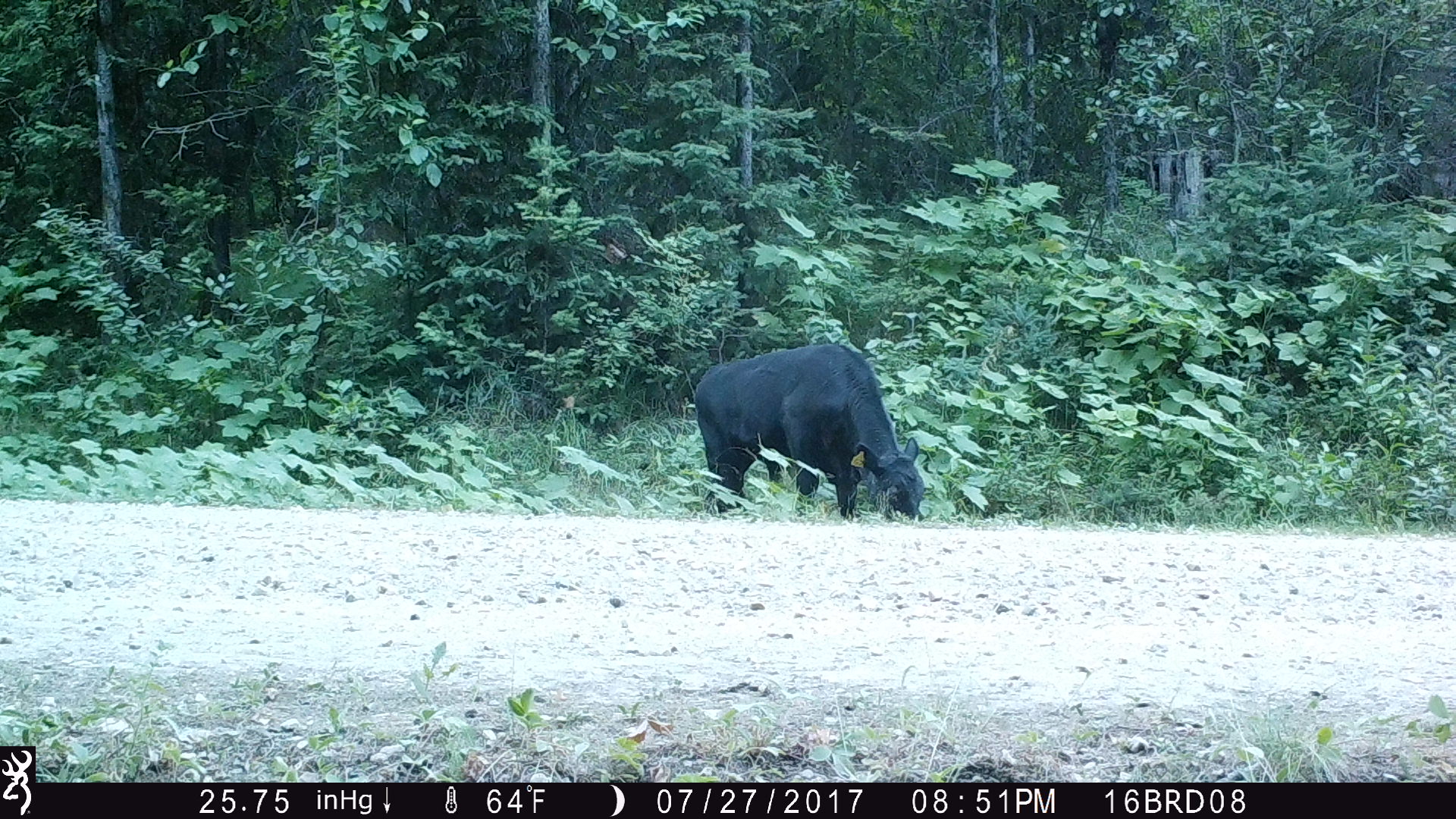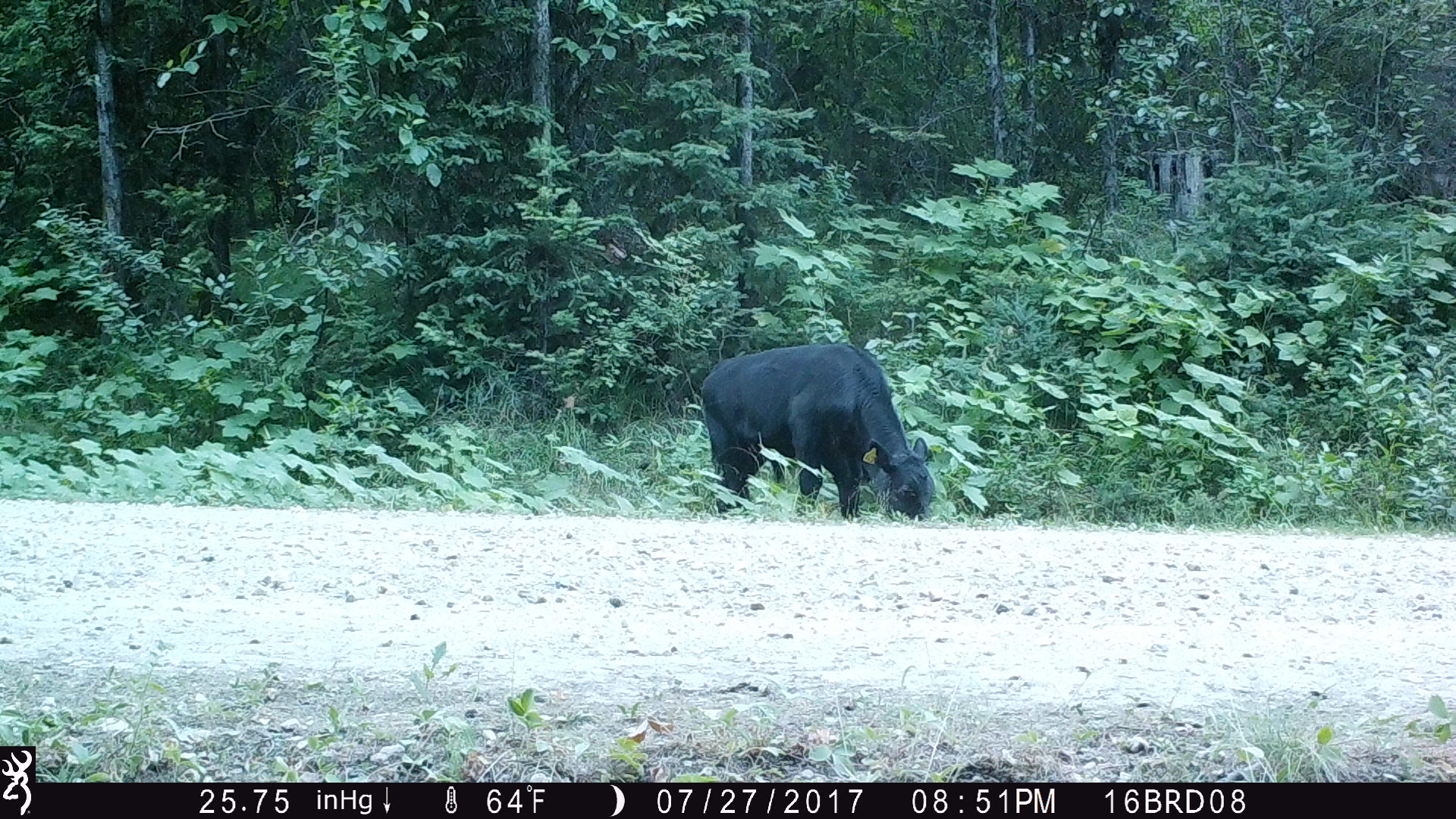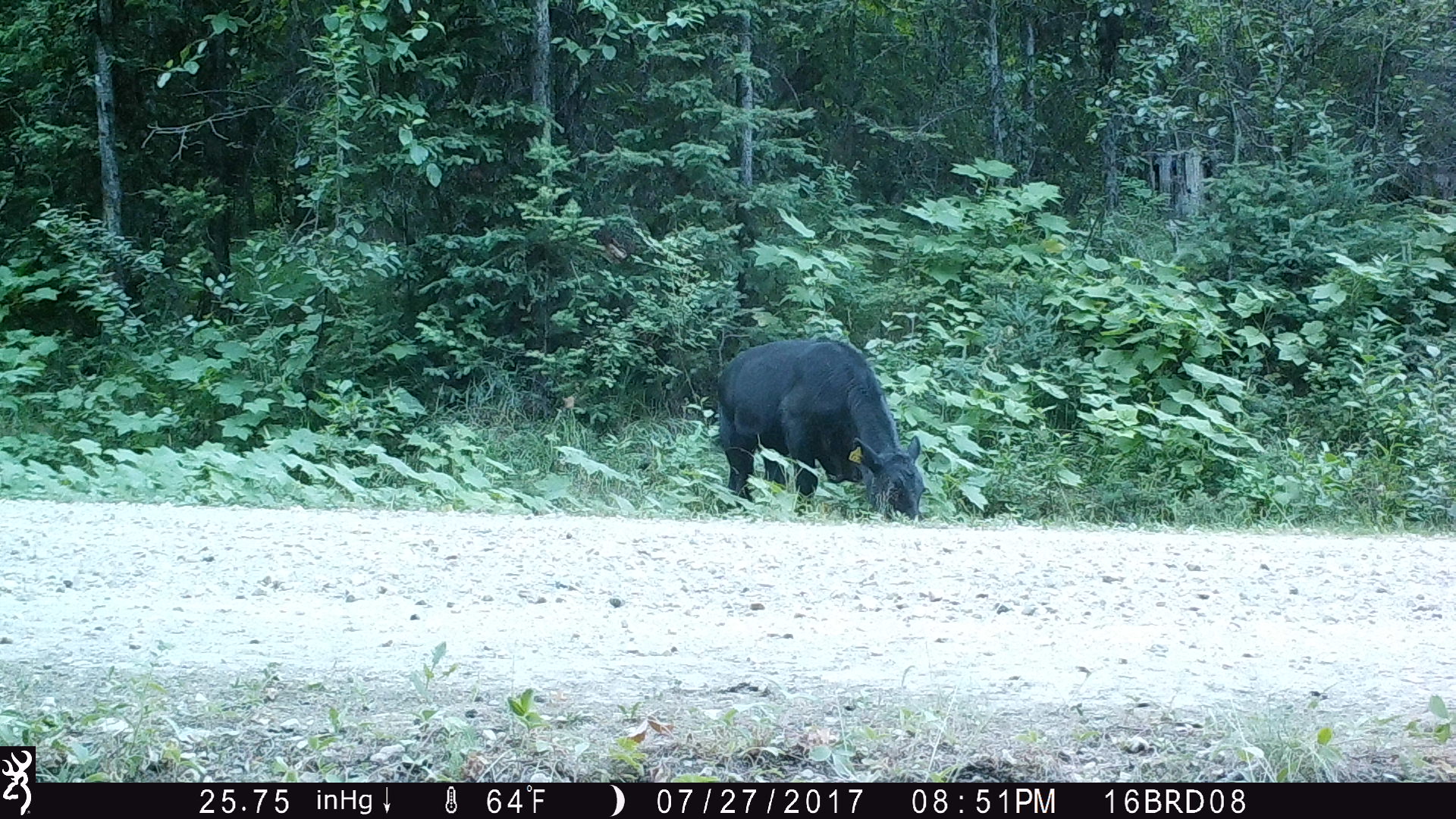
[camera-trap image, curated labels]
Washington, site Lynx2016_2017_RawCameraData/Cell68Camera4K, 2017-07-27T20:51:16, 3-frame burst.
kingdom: Animalia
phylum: Chordata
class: Mammalia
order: Artiodactyla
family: Bovidae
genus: Bos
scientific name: Bos taurus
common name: domestic cattle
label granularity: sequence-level